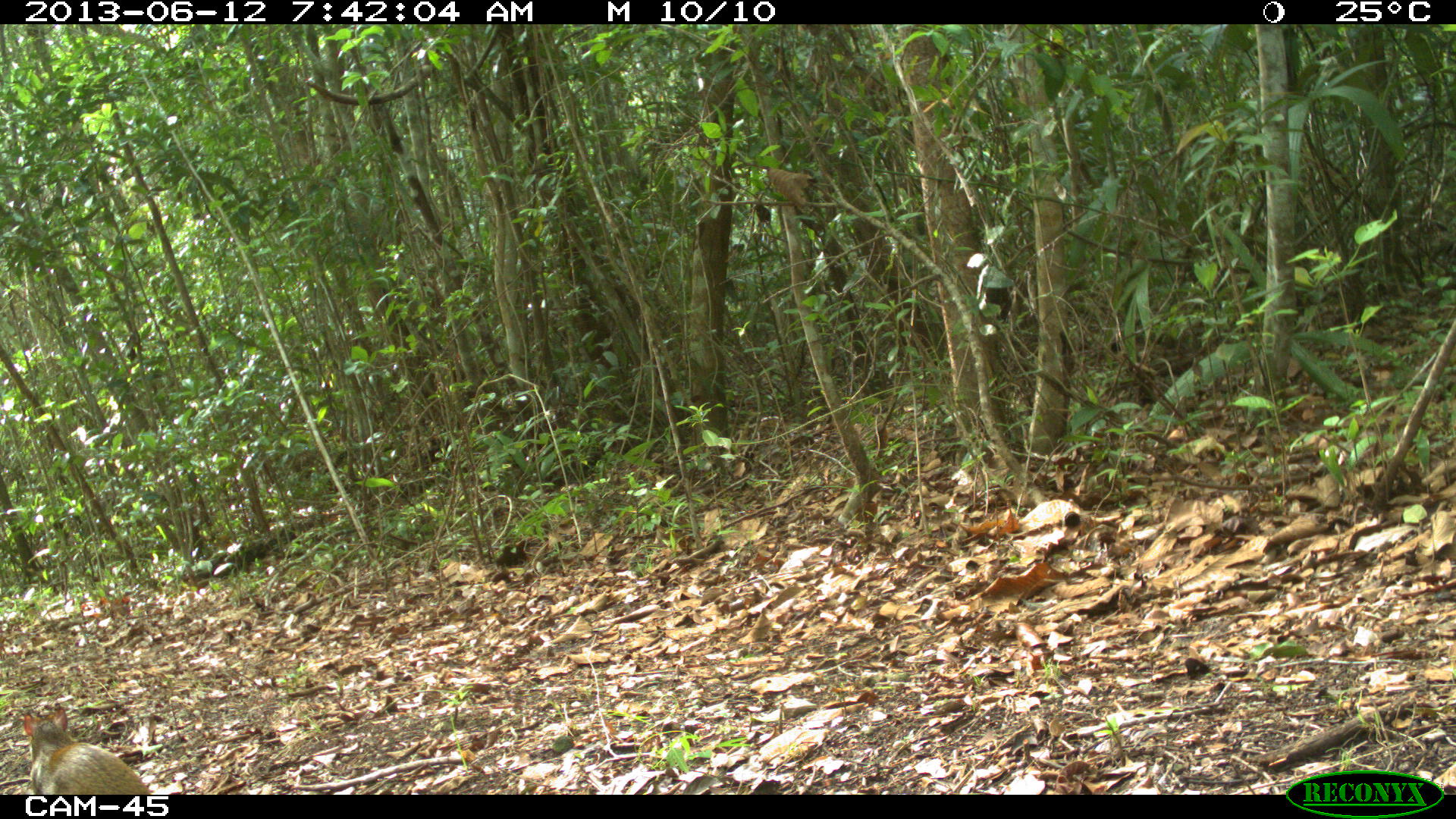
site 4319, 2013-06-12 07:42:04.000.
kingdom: Animalia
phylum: Chordata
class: Mammalia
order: Rodentia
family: Dasyproctidae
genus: Dasyprocta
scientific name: Dasyprocta punctata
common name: central american agouti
Dasyprocta punctata (central american agouti), count 1.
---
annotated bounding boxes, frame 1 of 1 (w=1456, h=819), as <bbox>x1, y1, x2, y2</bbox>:
dasyprocta punctata: <bbox>23, 705, 152, 795</bbox>